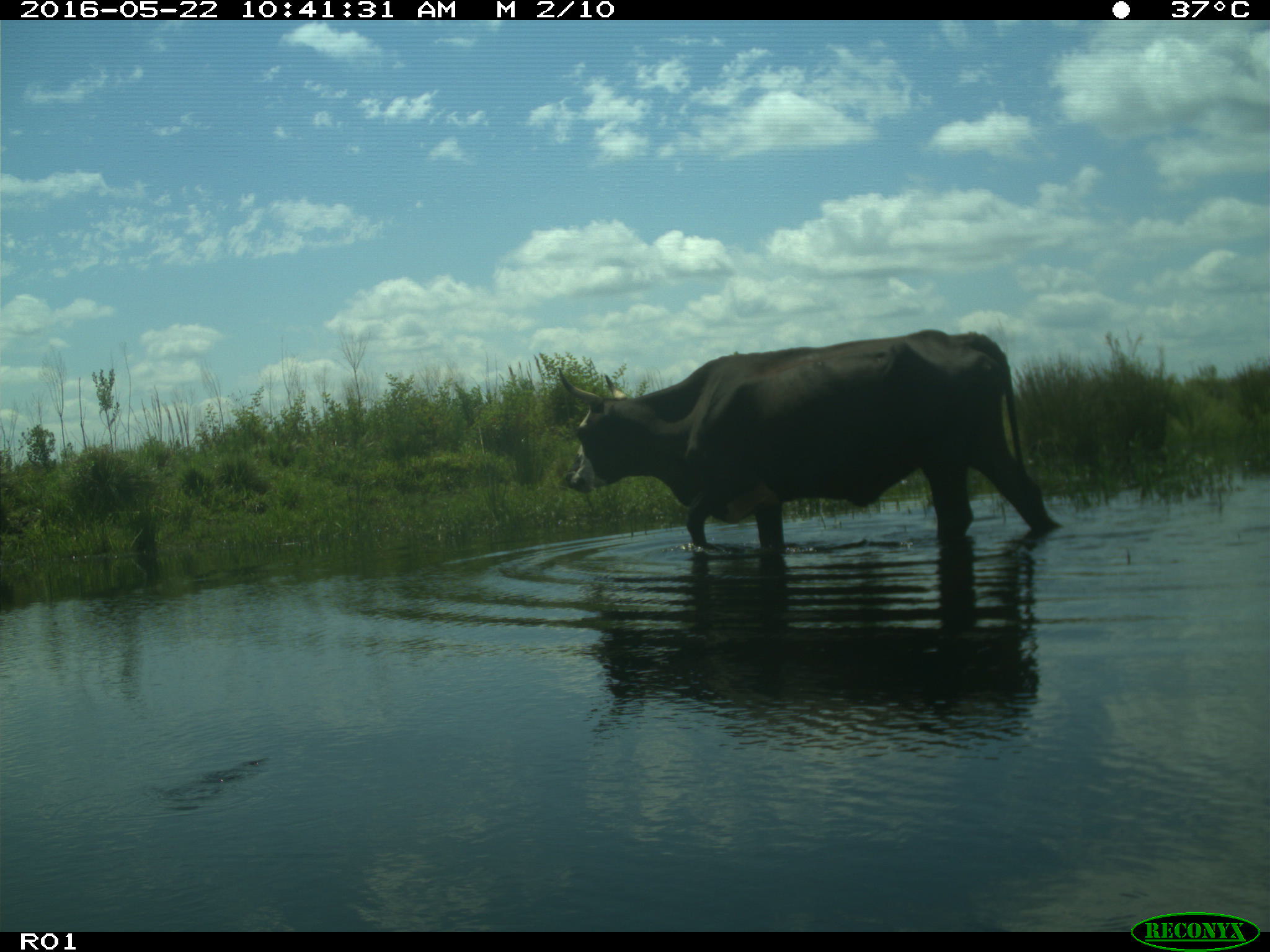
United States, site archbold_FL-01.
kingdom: Animalia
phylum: Chordata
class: Mammalia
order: Artiodactyla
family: Bovidae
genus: Bos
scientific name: Bos taurus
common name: domestic cow